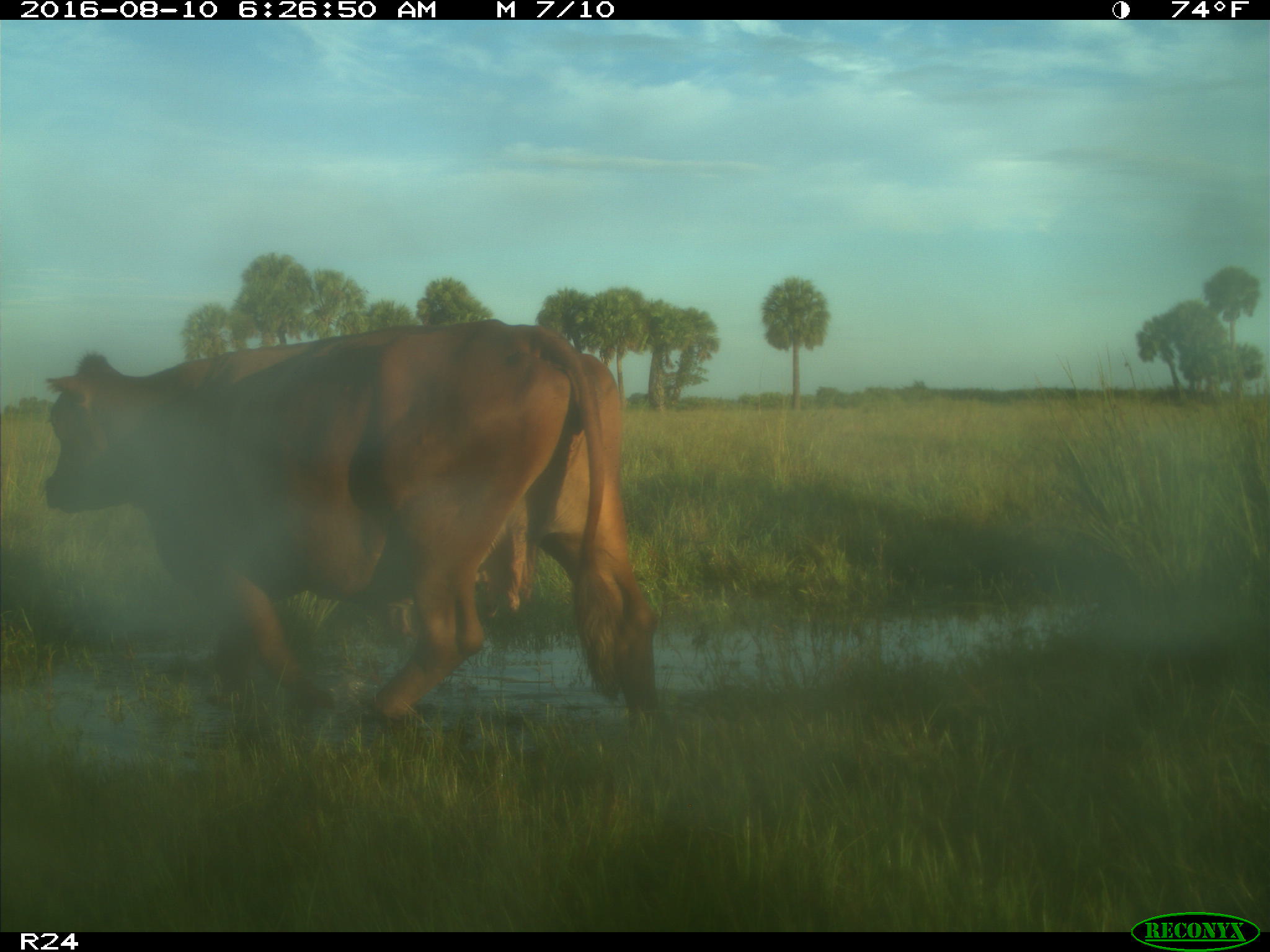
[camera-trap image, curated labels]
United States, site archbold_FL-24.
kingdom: Animalia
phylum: Chordata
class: Mammalia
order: Artiodactyla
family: Bovidae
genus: Bos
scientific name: Bos taurus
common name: domestic cow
Bos taurus (domestic cow).